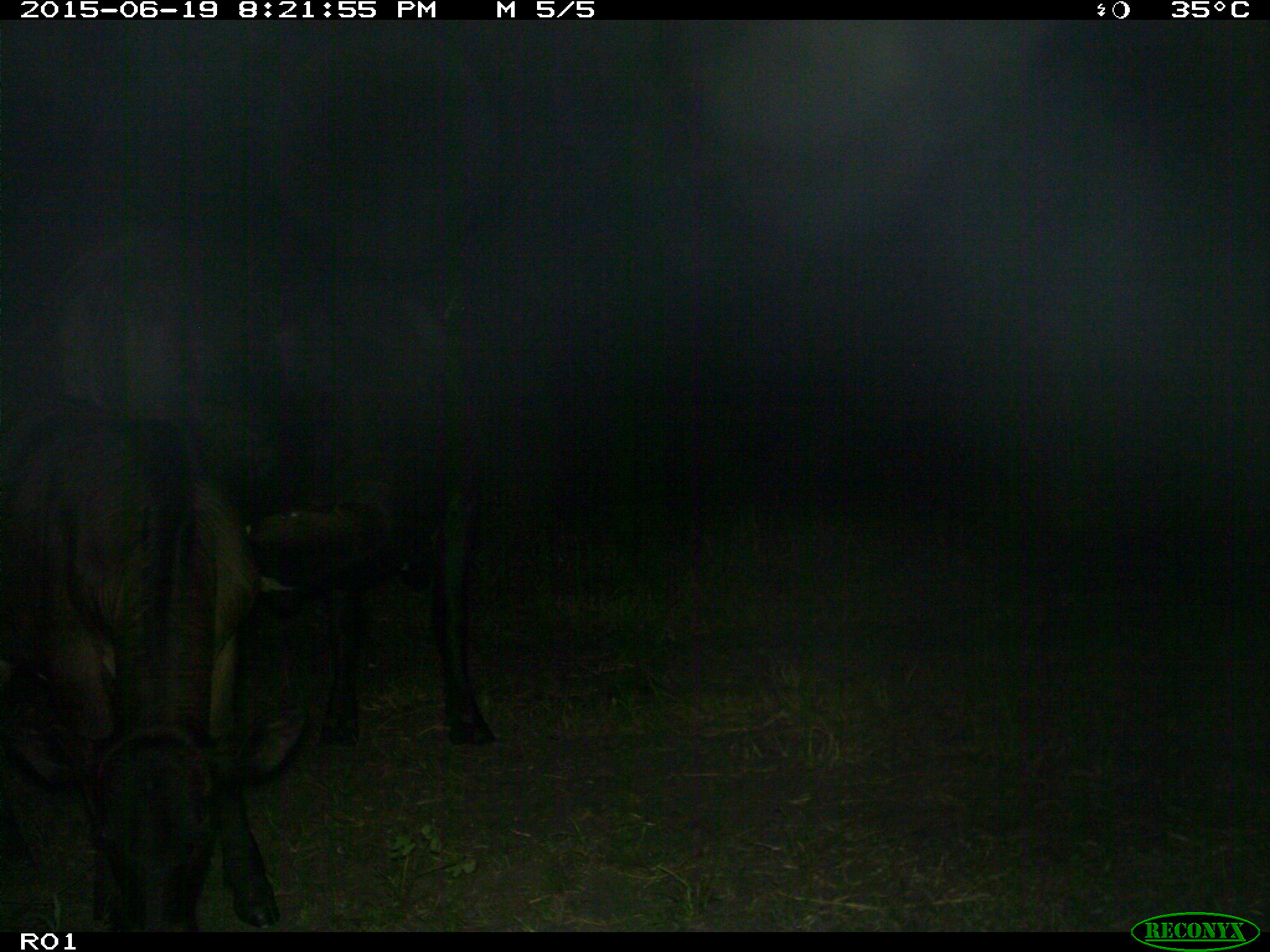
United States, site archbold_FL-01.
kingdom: Animalia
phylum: Chordata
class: Mammalia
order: Artiodactyla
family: Bovidae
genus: Bos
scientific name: Bos taurus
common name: domestic cow